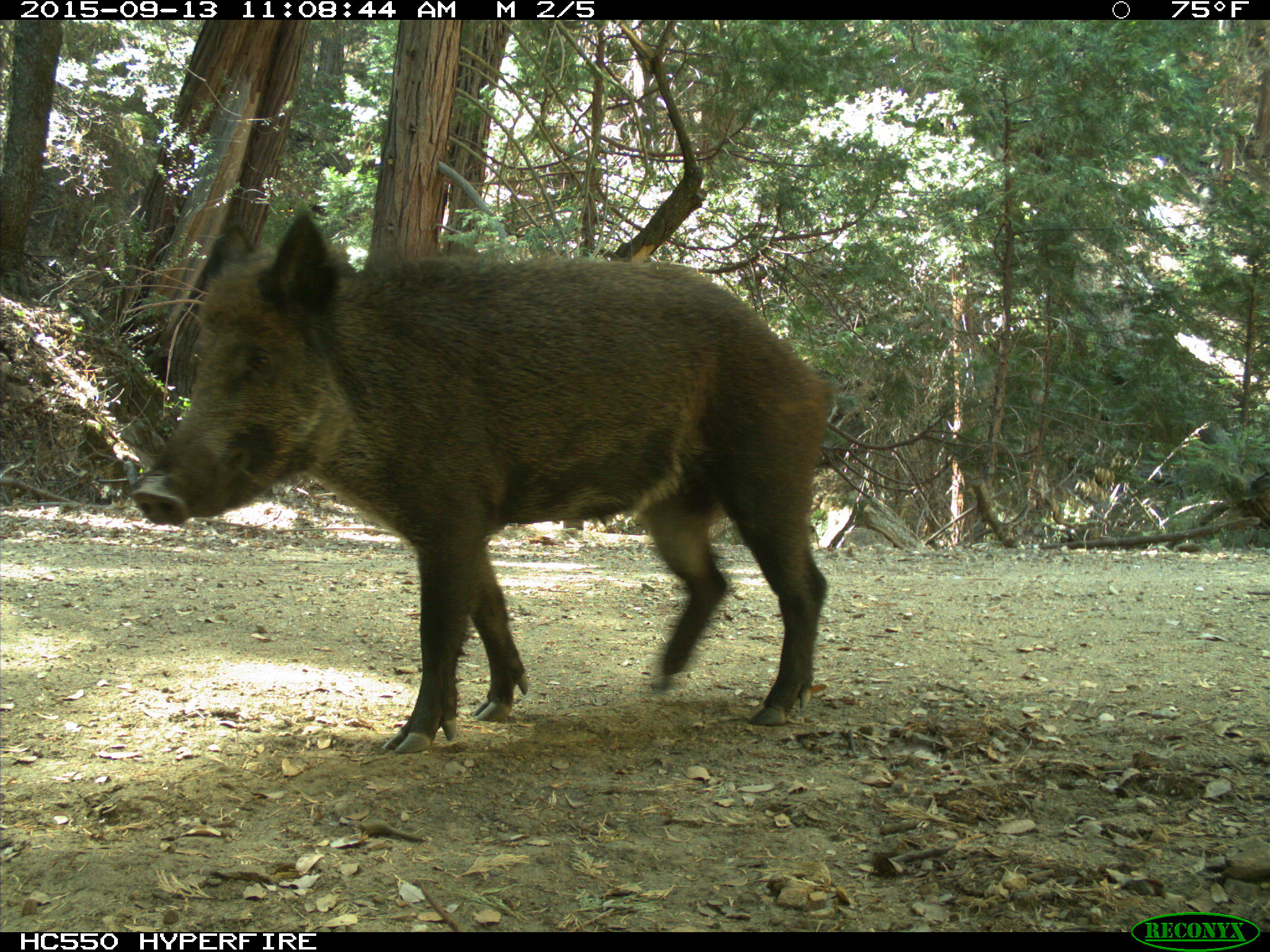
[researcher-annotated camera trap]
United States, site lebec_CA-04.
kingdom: Animalia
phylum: Chordata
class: Mammalia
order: Artiodactyla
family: Suidae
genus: Sus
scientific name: Sus scrofa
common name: wild boar